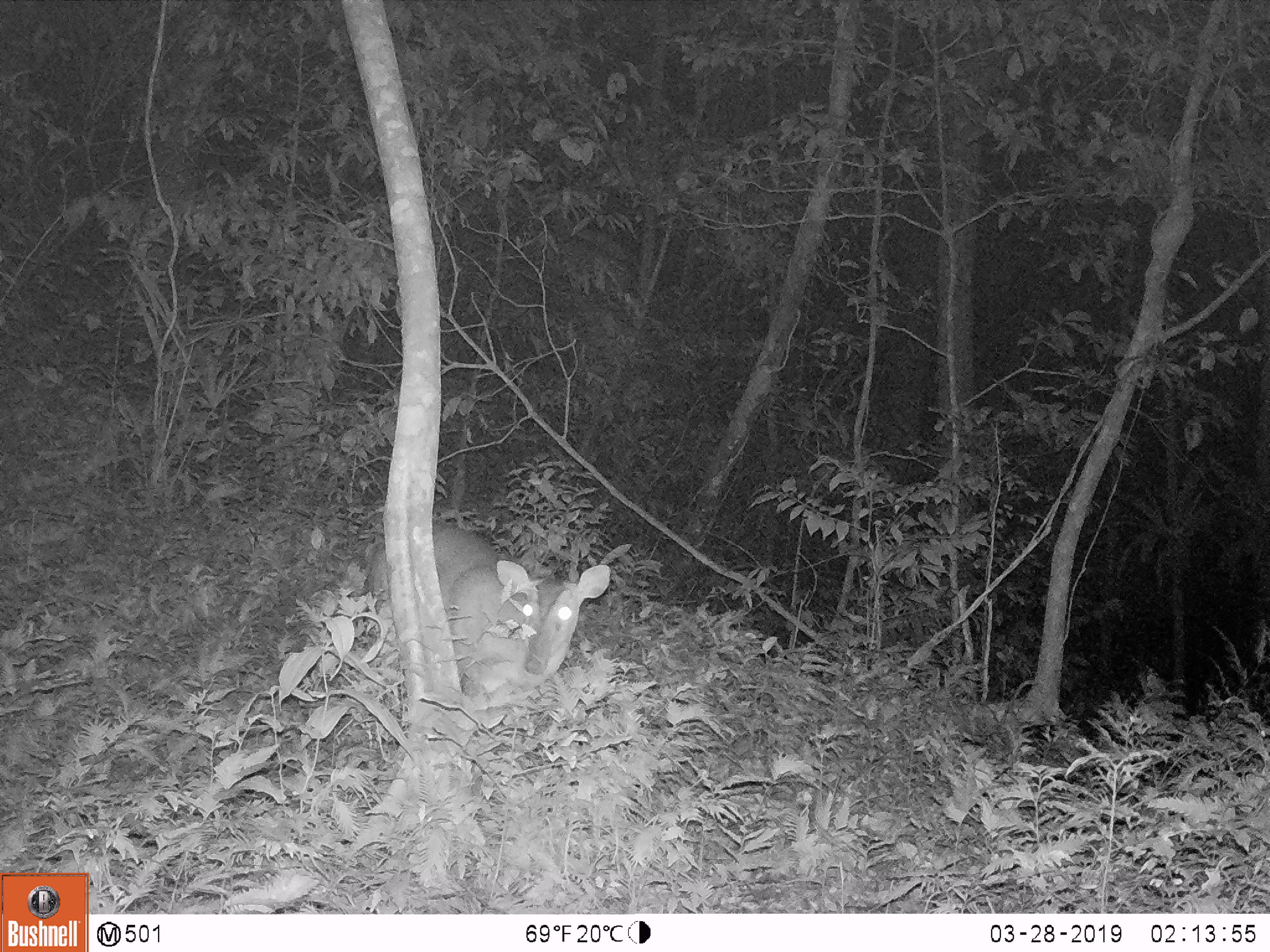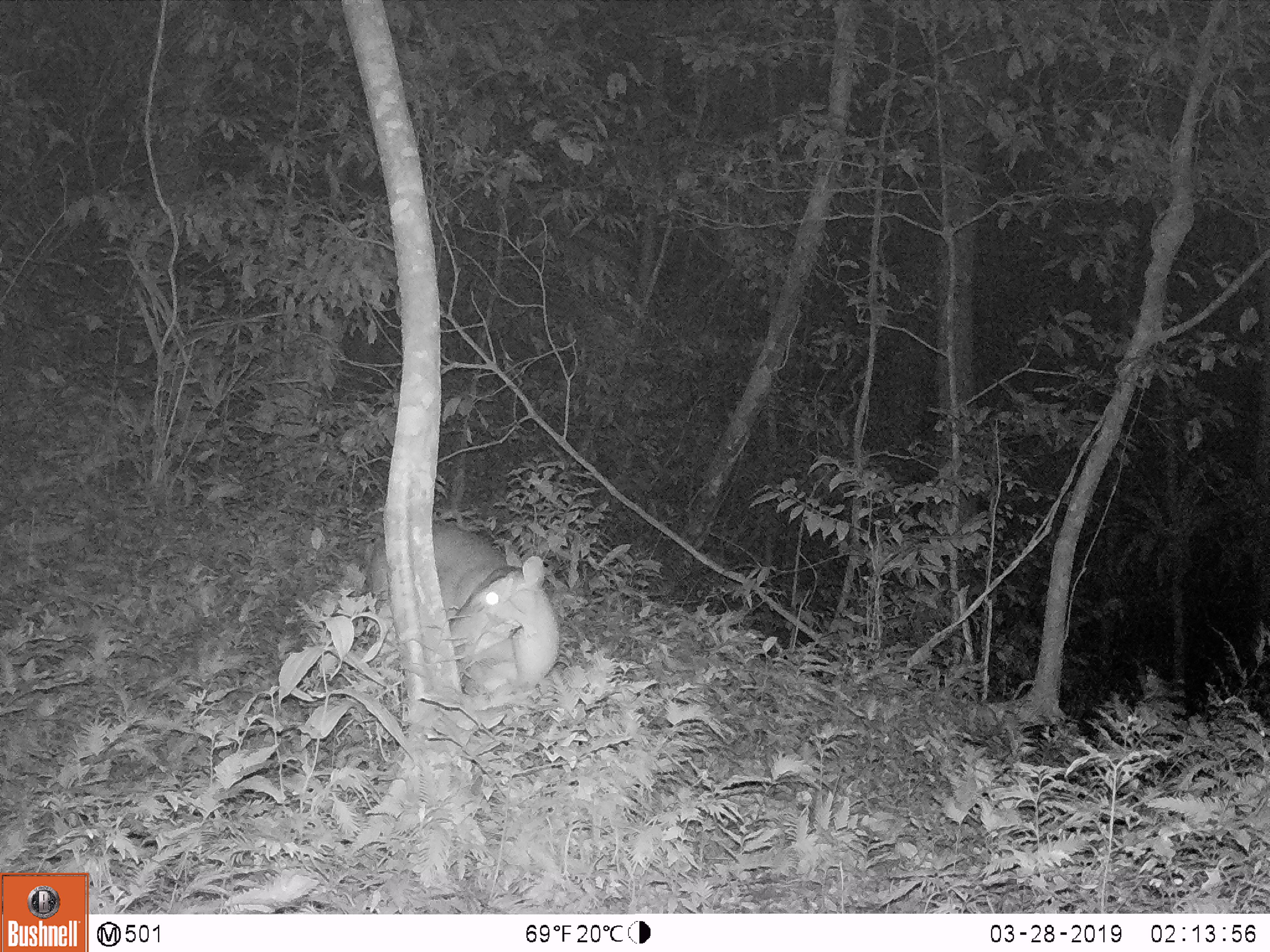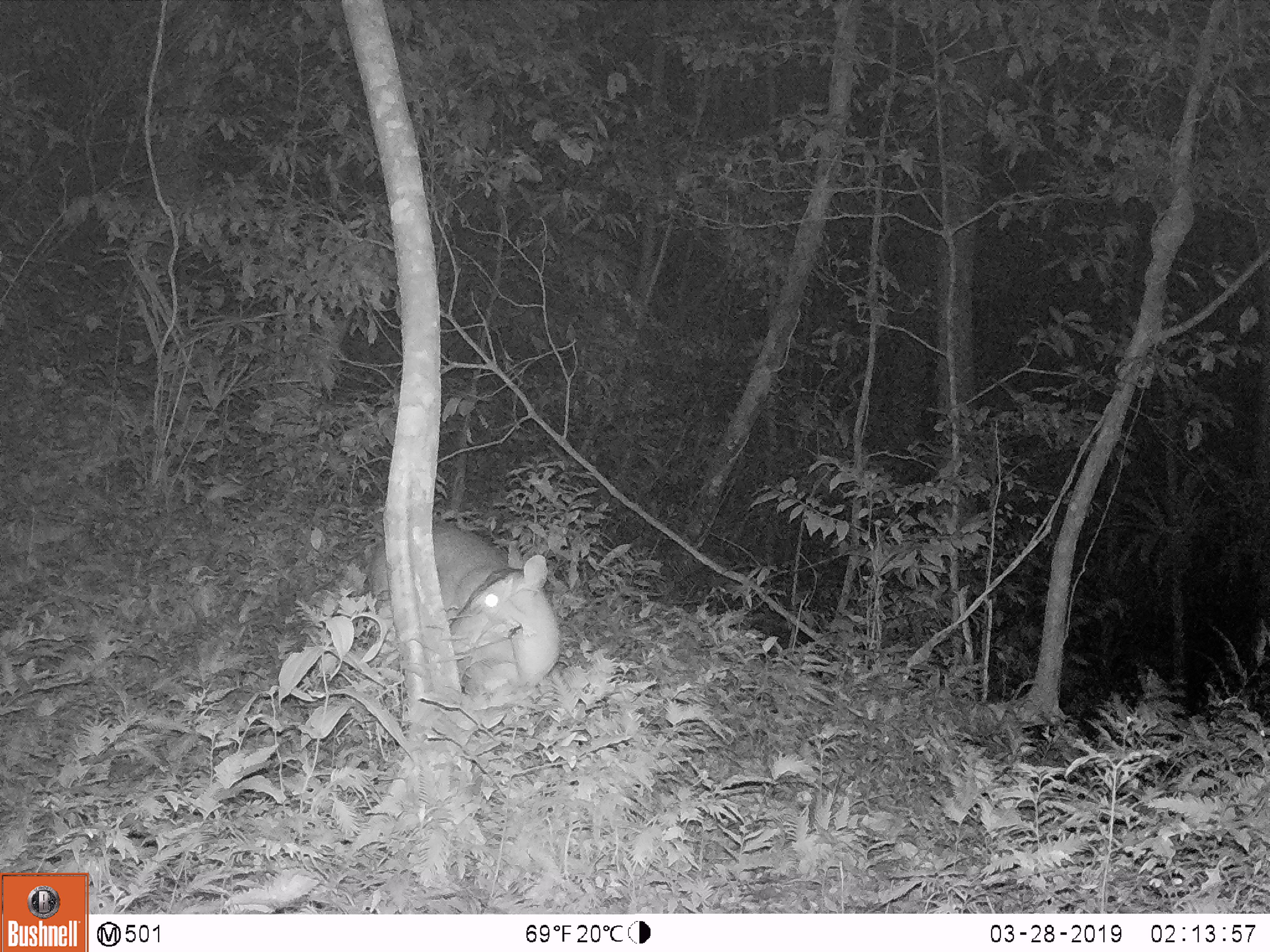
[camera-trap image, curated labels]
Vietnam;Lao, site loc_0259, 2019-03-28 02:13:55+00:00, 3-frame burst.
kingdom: Animalia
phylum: Chordata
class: Mammalia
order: Artiodactyla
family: Cervidae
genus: Muntiacus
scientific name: Muntiacus vuquangensis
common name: large-antlered muntjac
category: large antlered muntjac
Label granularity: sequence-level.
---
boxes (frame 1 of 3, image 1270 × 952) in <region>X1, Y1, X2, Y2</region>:
large antlered muntjac: <region>364, 517, 612, 704</region>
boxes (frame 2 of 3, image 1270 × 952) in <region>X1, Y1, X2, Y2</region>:
large antlered muntjac: <region>365, 519, 560, 693</region>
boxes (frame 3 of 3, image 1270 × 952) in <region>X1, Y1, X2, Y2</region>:
large antlered muntjac: <region>364, 517, 561, 695</region>